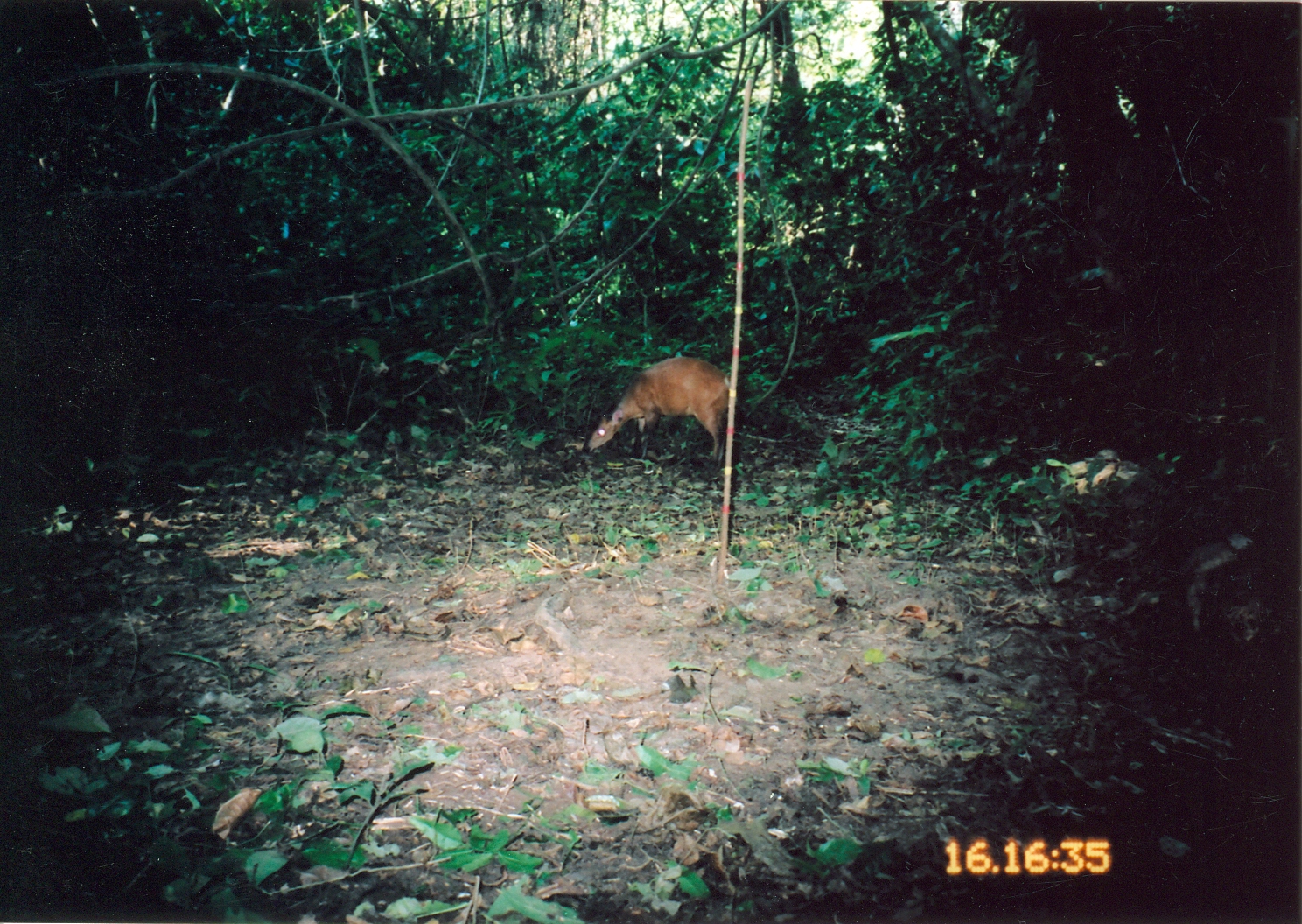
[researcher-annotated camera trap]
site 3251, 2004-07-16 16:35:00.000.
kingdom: Animalia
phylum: Chordata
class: Mammalia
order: Artiodactyla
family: Bovidae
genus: Cephalophus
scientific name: Cephalophus harveyi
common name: harvey's duiker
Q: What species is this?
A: Cephalophus harveyi (harvey's duiker).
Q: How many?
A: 1.